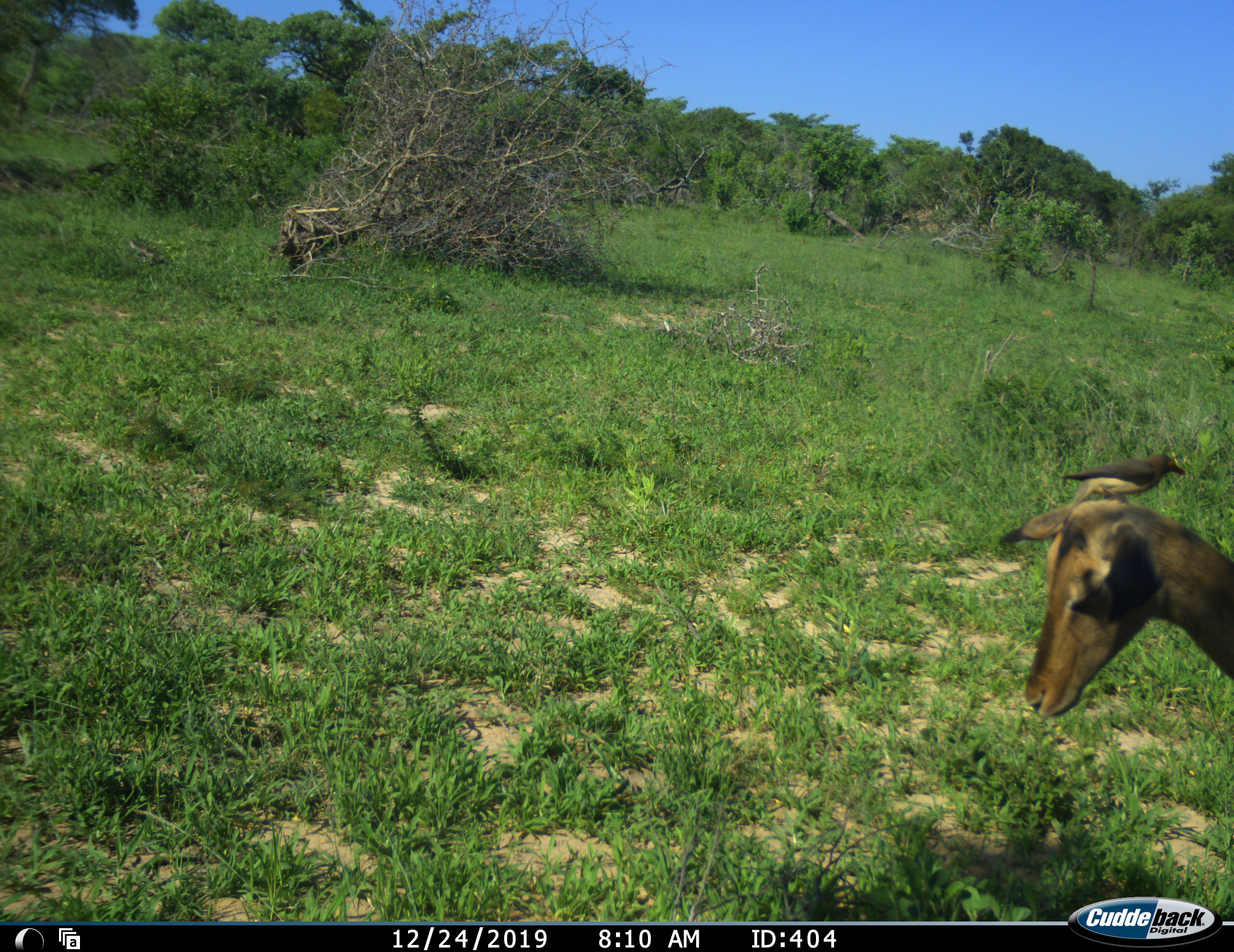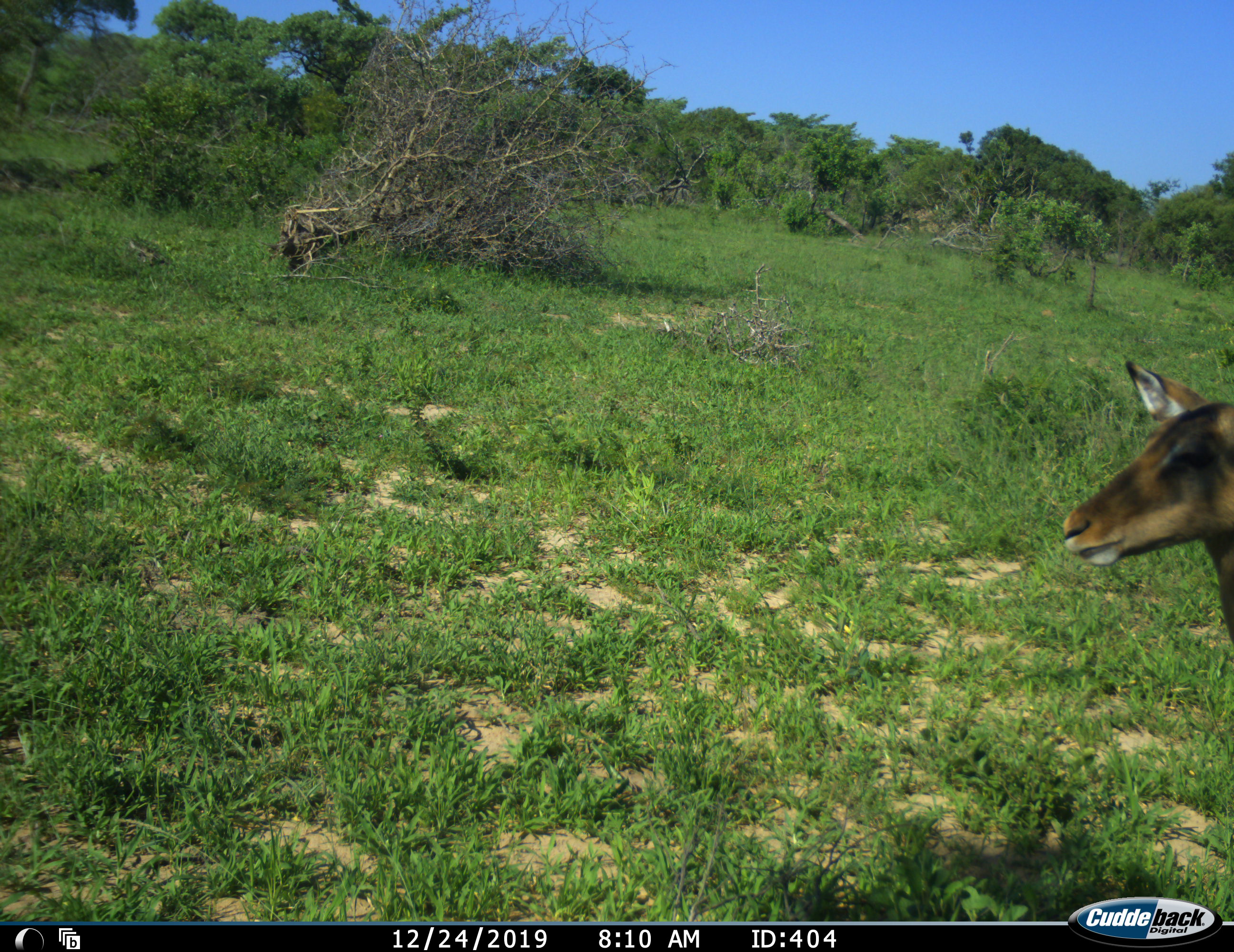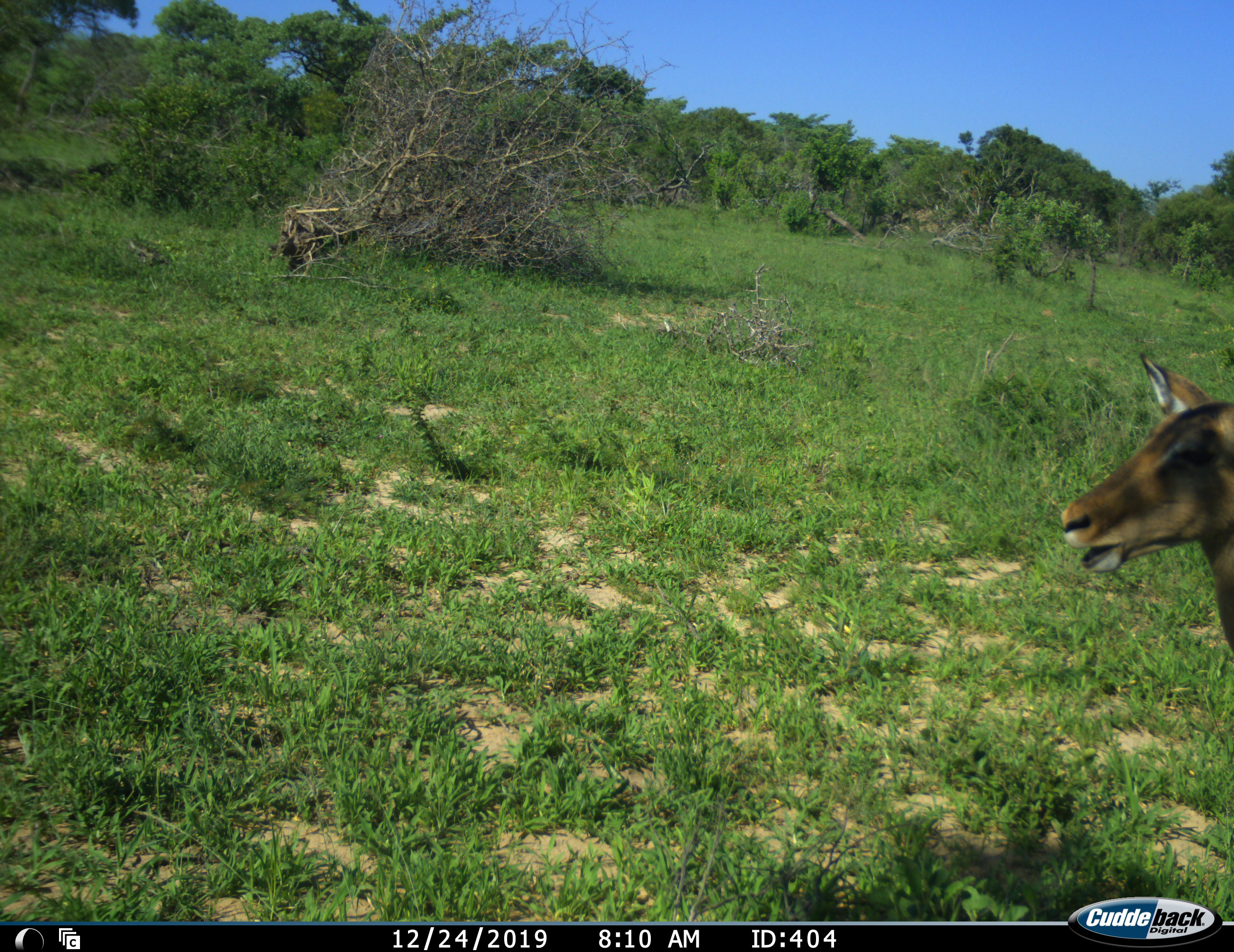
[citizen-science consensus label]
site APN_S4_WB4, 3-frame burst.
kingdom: Animalia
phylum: Chordata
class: Aves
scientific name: Aves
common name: bird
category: birdother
Birdother (bird) (Aves), count 1. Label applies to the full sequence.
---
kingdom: Animalia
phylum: Chordata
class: Mammalia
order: Artiodactyla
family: Bovidae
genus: Aepyceros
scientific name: Aepyceros melampus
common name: impala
Impala (Aepyceros melampus), count 1. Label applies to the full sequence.